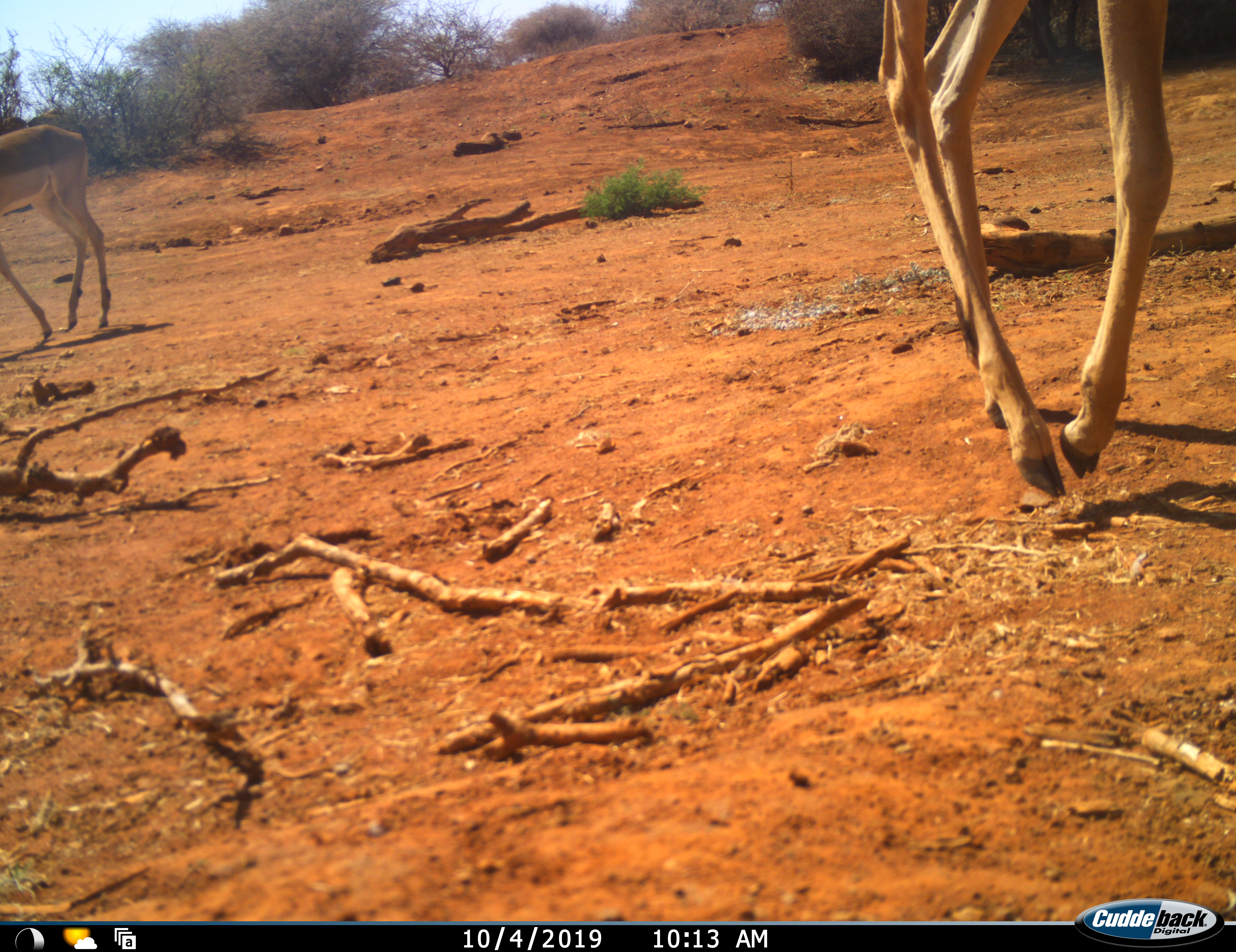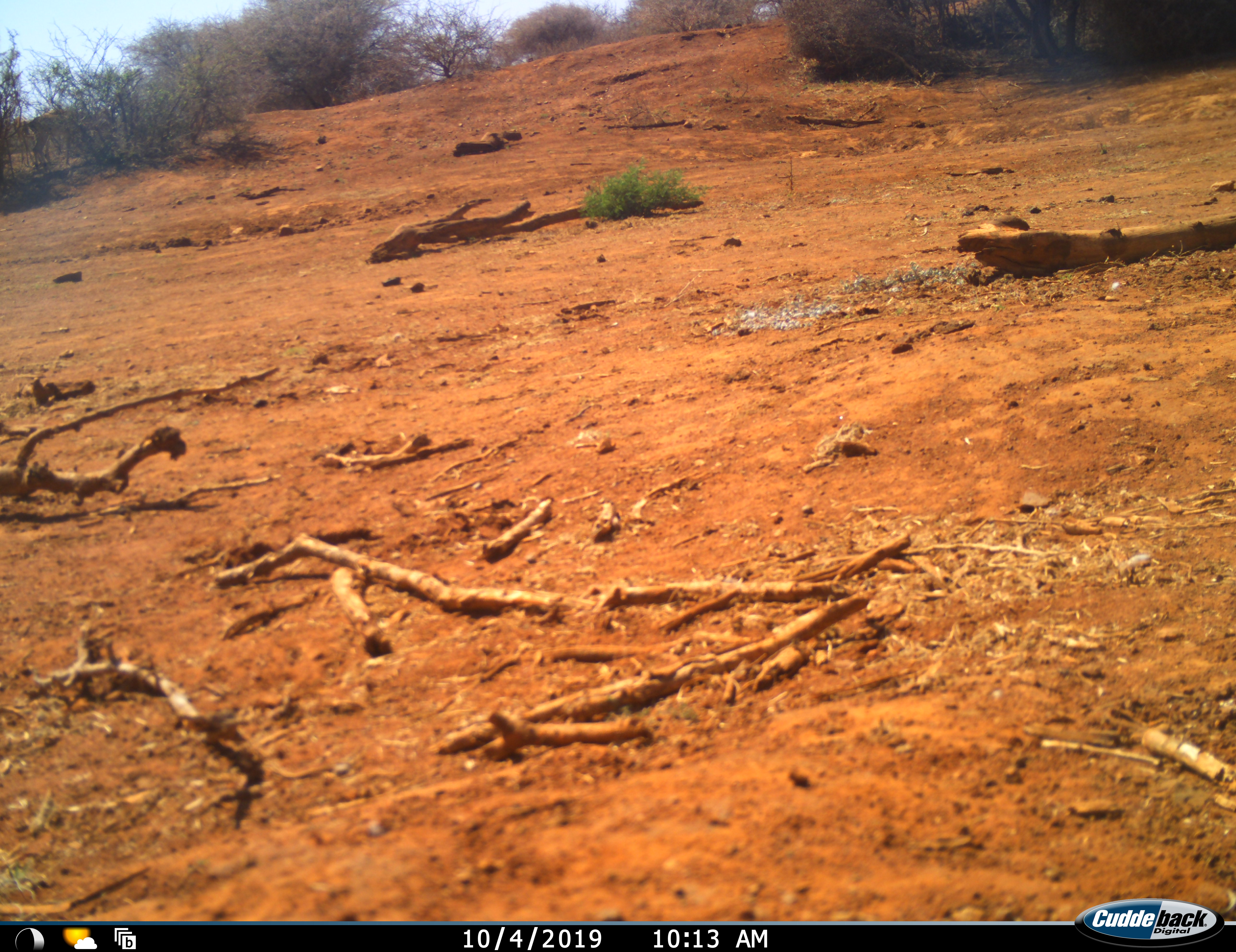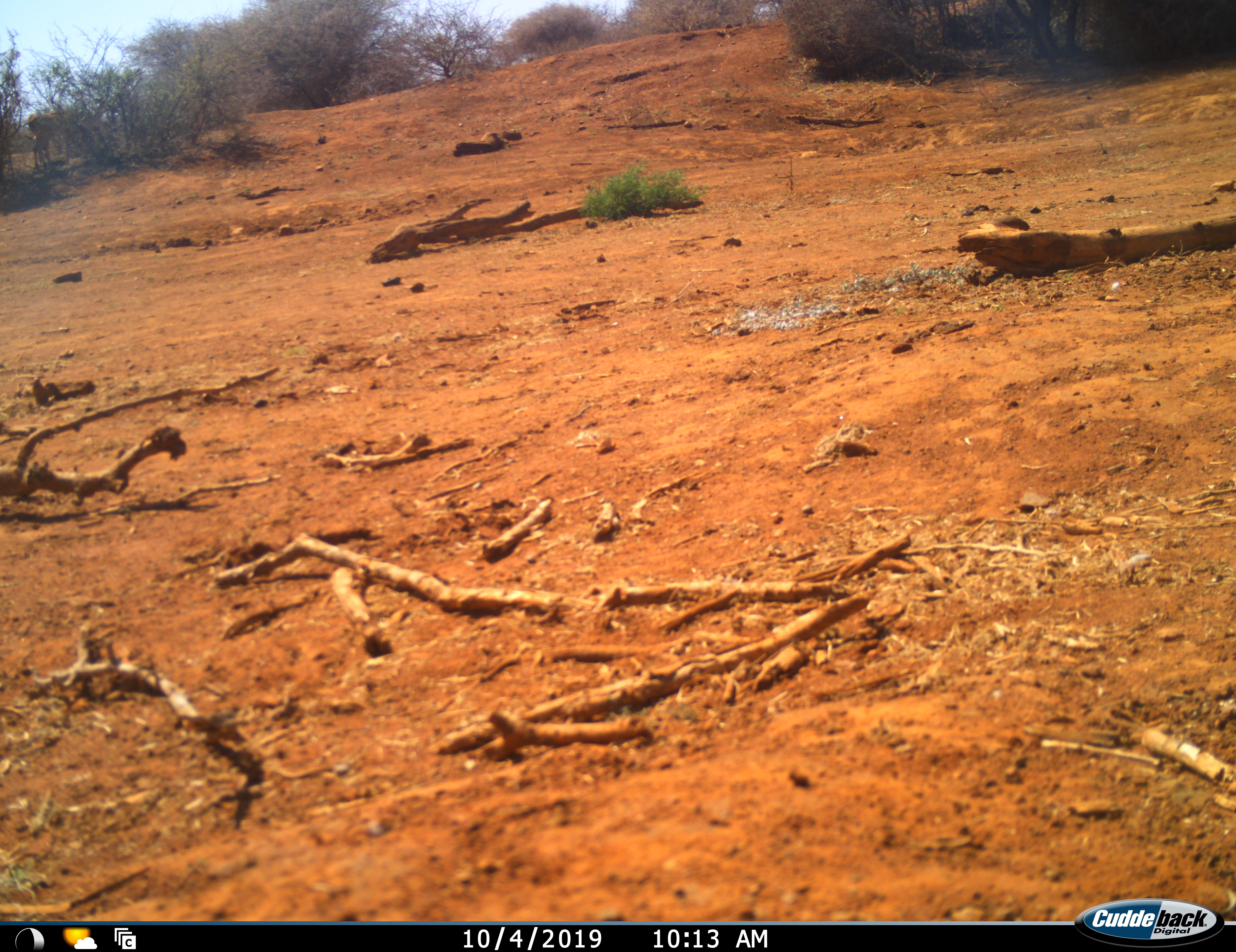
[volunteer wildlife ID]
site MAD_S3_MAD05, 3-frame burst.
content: unidentified animal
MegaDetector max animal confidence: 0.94